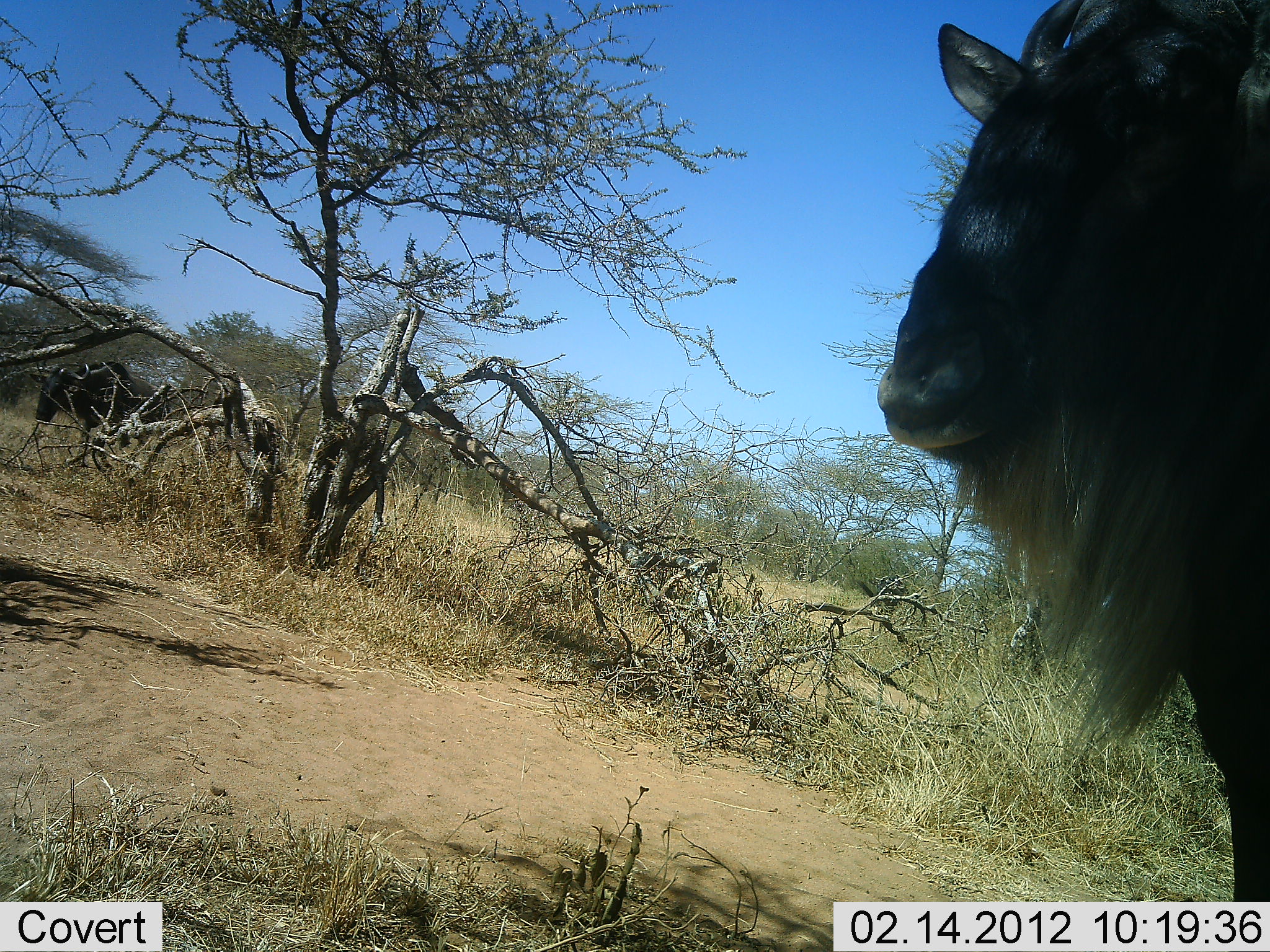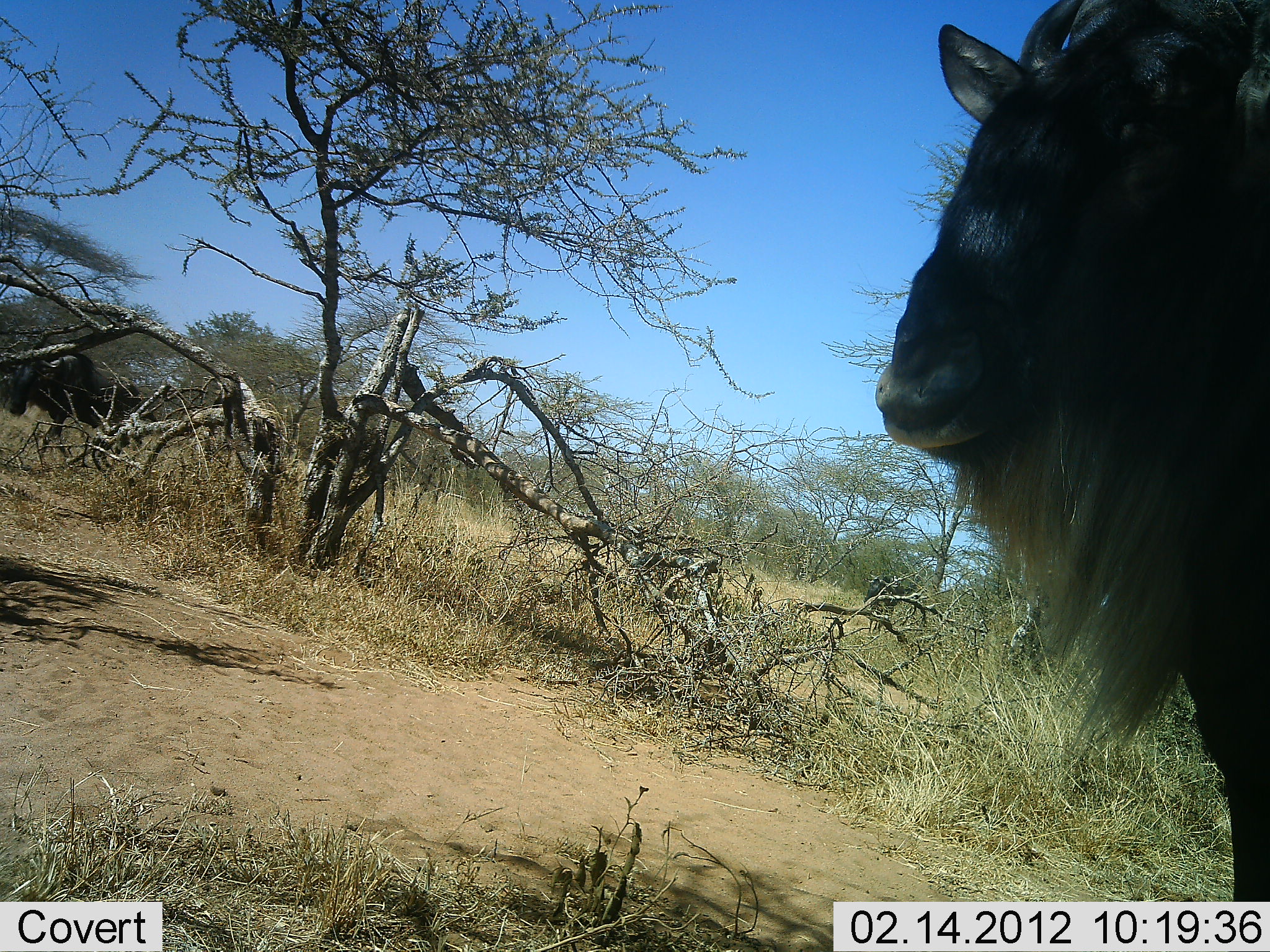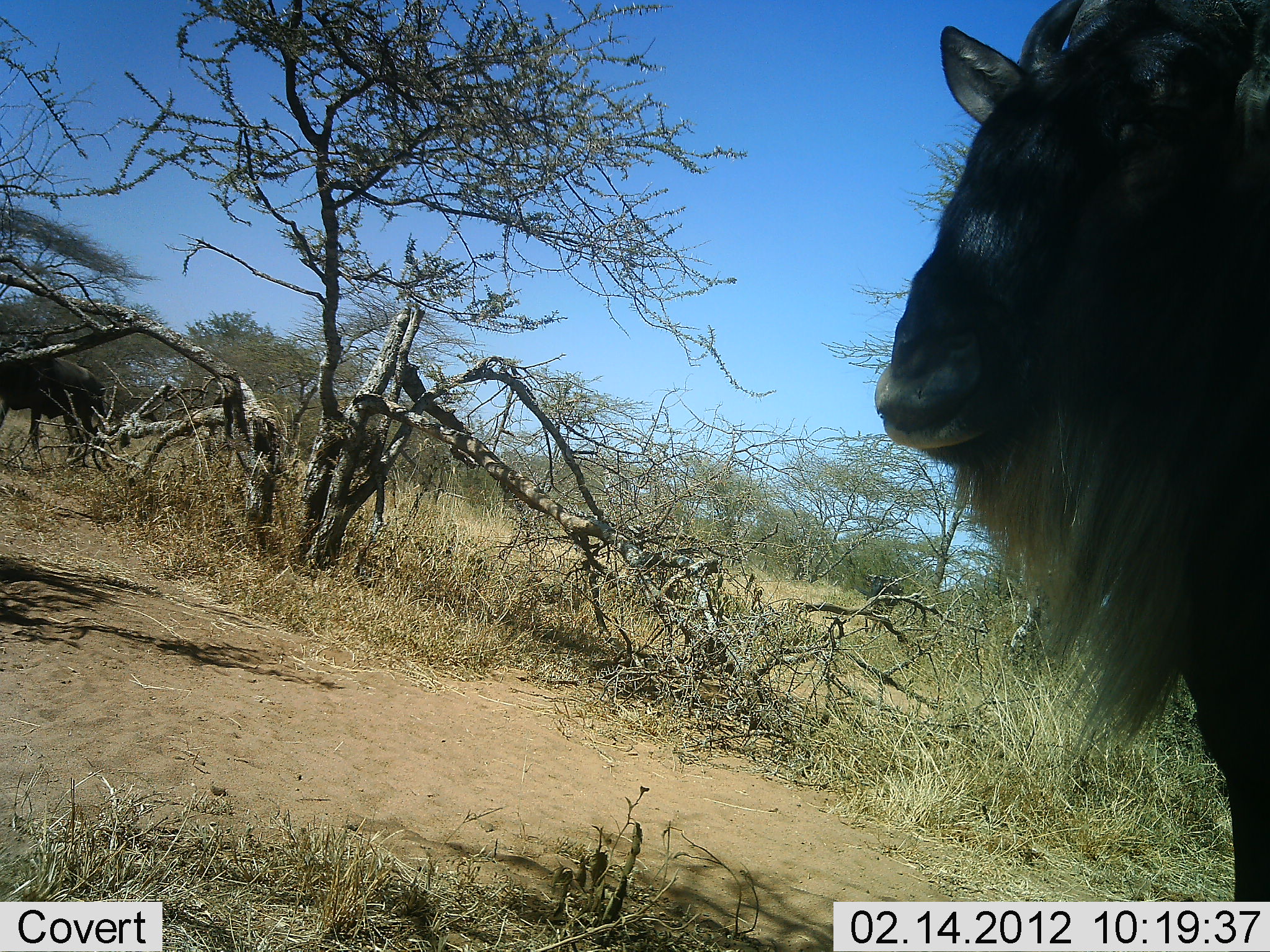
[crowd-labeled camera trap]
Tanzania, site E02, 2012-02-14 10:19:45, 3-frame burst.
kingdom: Animalia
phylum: Chordata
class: Mammalia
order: Artiodactyla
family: Bovidae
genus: Connochaetes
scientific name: Connochaetes taurinus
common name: blue wildebeest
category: wildebeest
Wildebeest (blue wildebeest) (Connochaetes taurinus), count 3. Behavior (volunteer vote fractions): standing 96%, resting 0%, moving 74%, interacting 0%. Young present (vote fraction): 0%. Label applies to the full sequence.